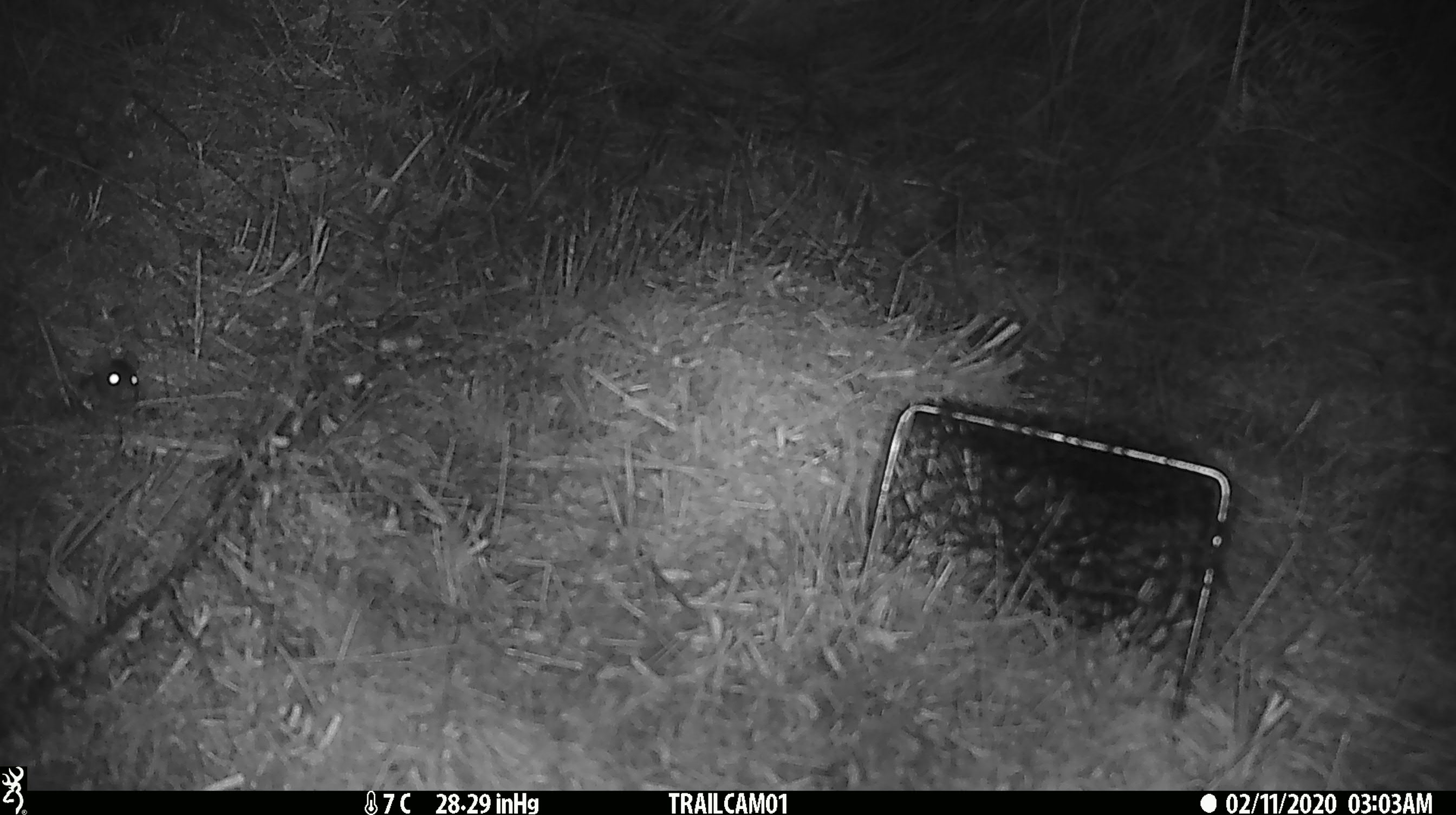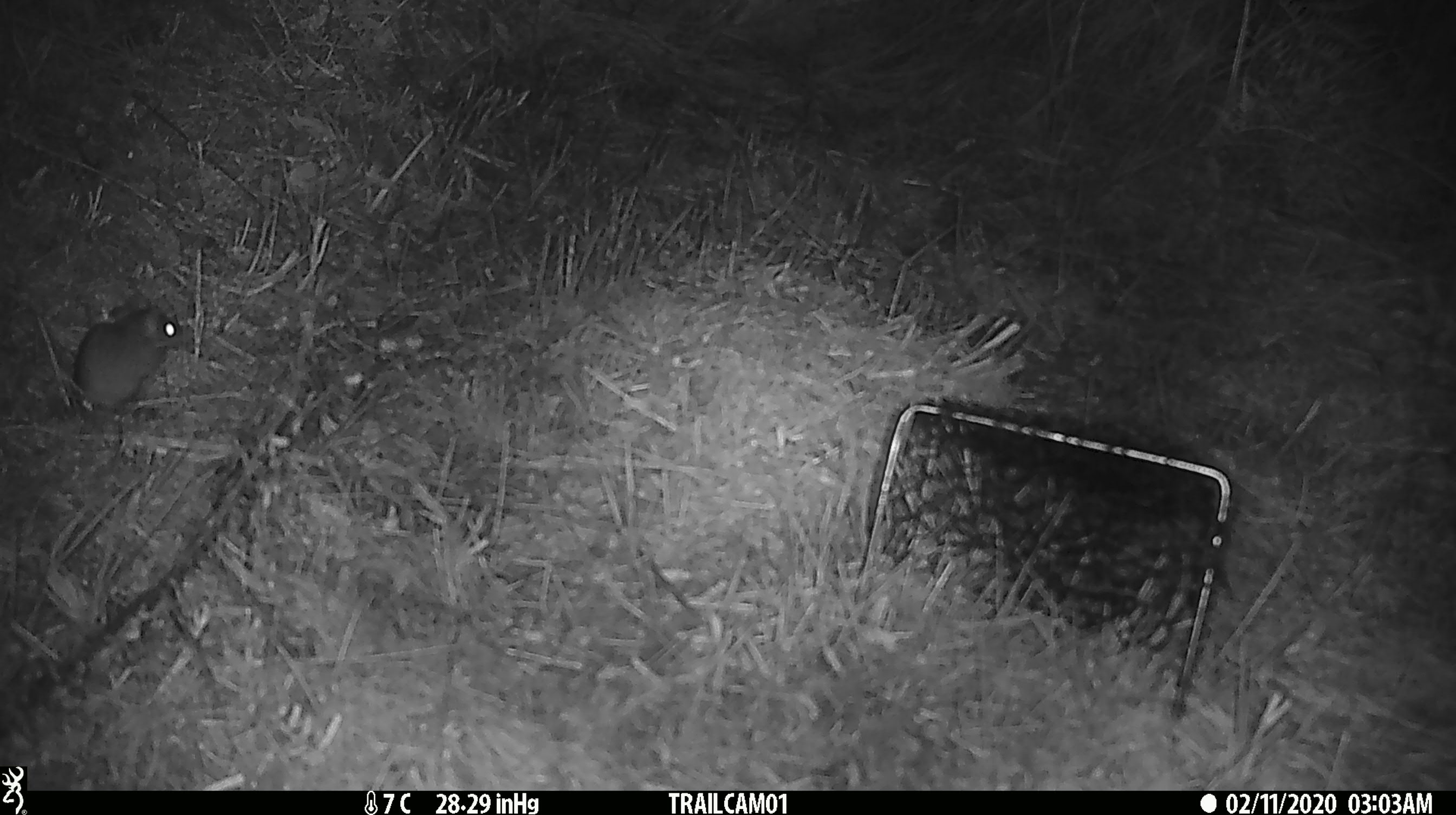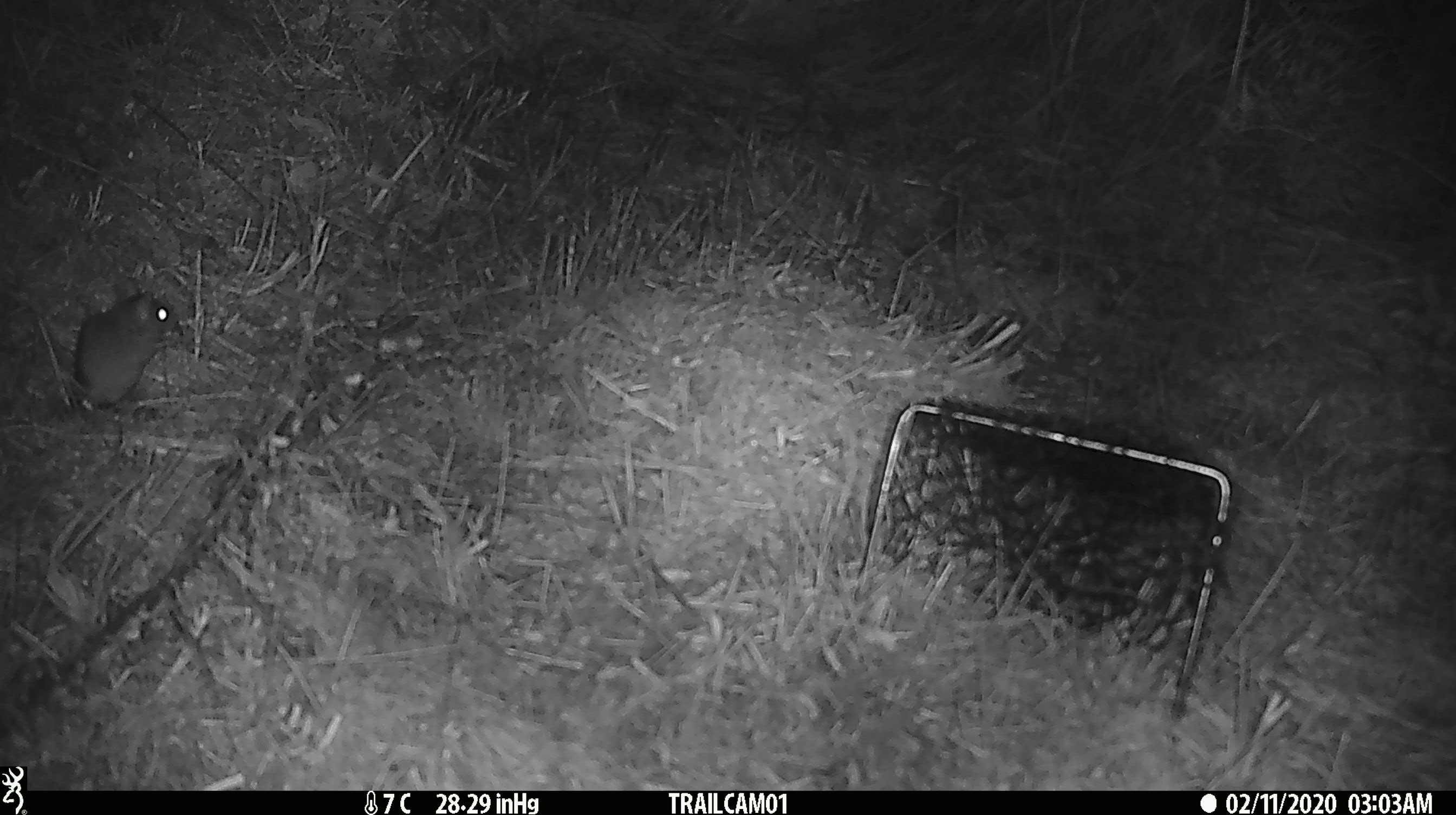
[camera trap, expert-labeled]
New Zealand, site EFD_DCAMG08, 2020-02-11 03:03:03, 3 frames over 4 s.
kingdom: Animalia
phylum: Chordata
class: Mammalia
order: Rodentia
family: Muridae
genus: Mus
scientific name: Mus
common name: mouse